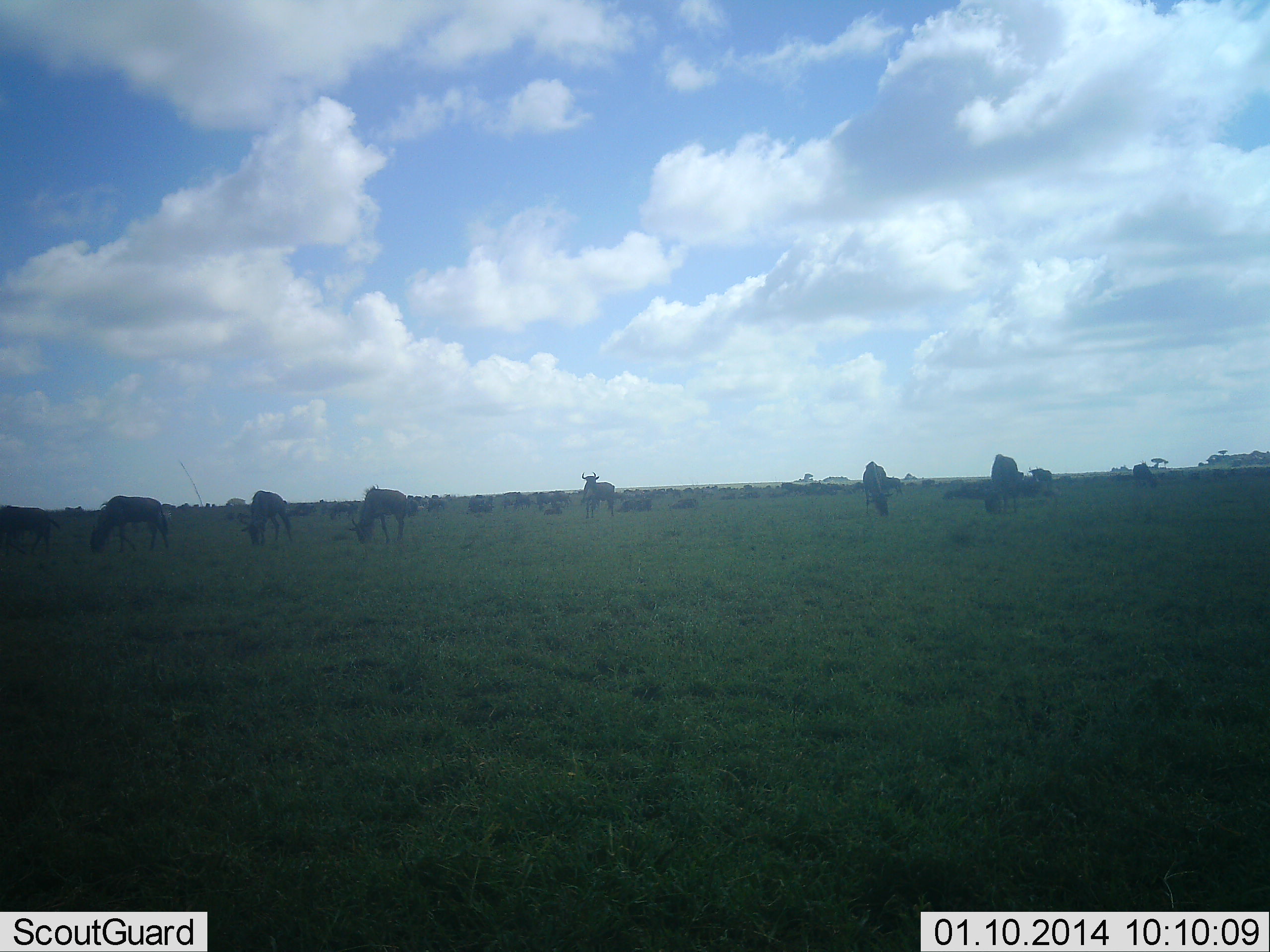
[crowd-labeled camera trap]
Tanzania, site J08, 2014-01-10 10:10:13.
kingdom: Animalia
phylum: Chordata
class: Mammalia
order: Artiodactyla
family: Bovidae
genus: Connochaetes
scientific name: Connochaetes taurinus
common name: blue wildebeest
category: wildebeest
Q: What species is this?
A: Wildebeest (blue wildebeest) (Connochaetes taurinus).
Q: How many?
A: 11-50.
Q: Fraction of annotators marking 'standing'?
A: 55%.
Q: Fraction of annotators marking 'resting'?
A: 36%.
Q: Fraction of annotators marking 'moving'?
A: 18%.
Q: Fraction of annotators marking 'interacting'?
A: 0%.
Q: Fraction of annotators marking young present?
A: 0%.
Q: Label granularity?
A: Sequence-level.